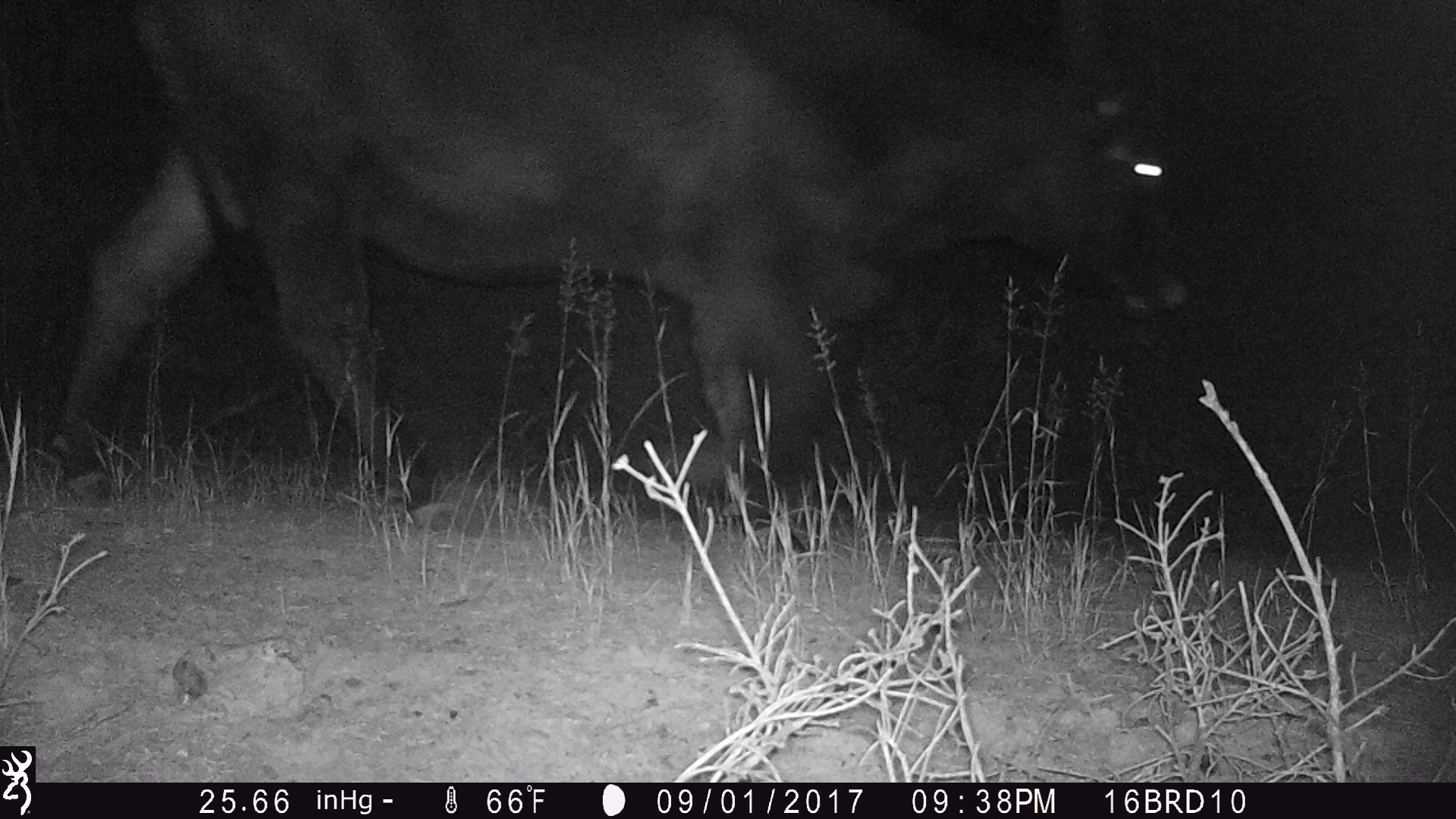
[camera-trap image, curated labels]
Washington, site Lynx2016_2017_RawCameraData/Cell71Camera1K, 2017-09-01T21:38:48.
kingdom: Animalia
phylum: Chordata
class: Mammalia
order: Artiodactyla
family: Bovidae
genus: Bos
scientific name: Bos taurus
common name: domestic cattle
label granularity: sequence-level